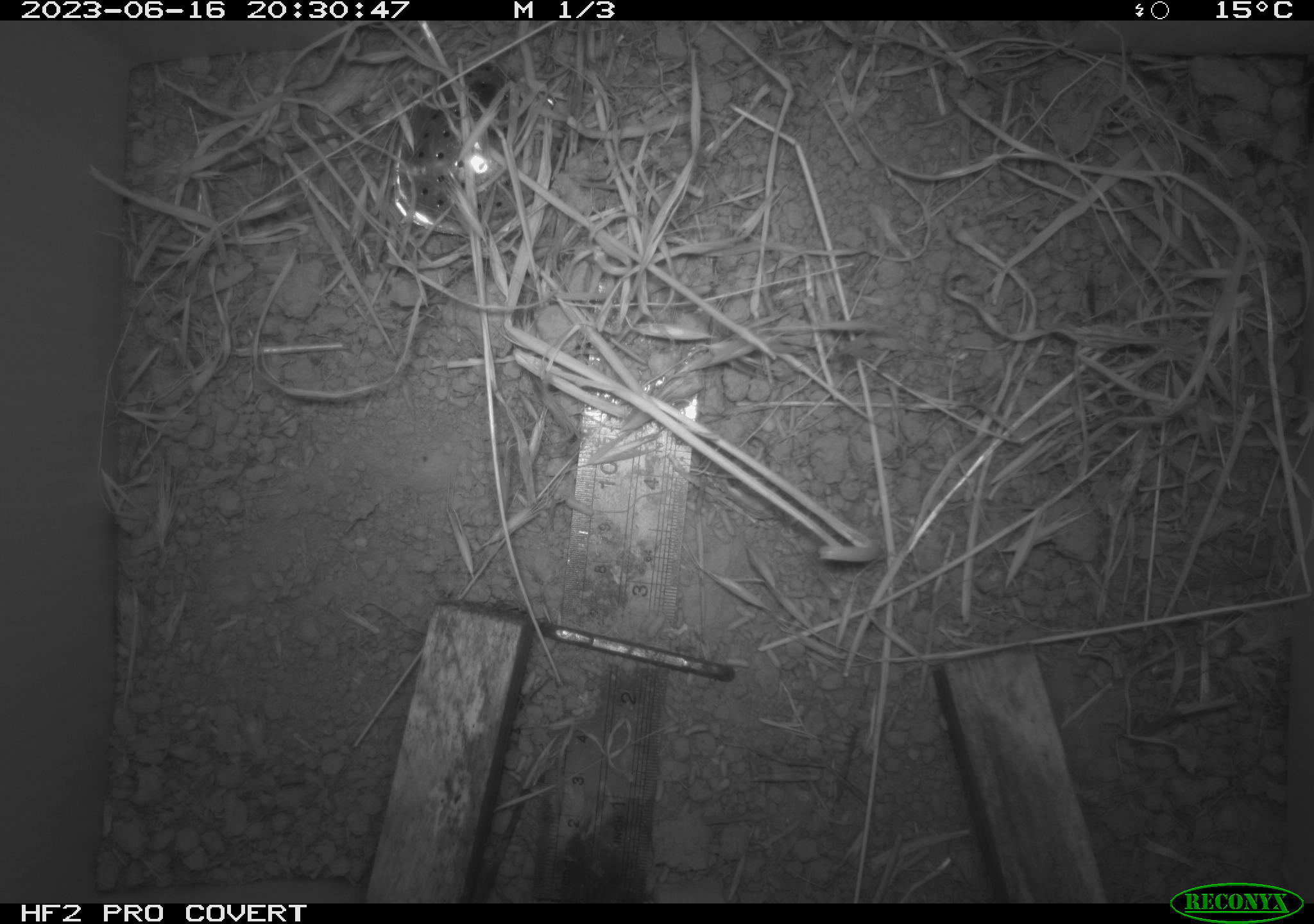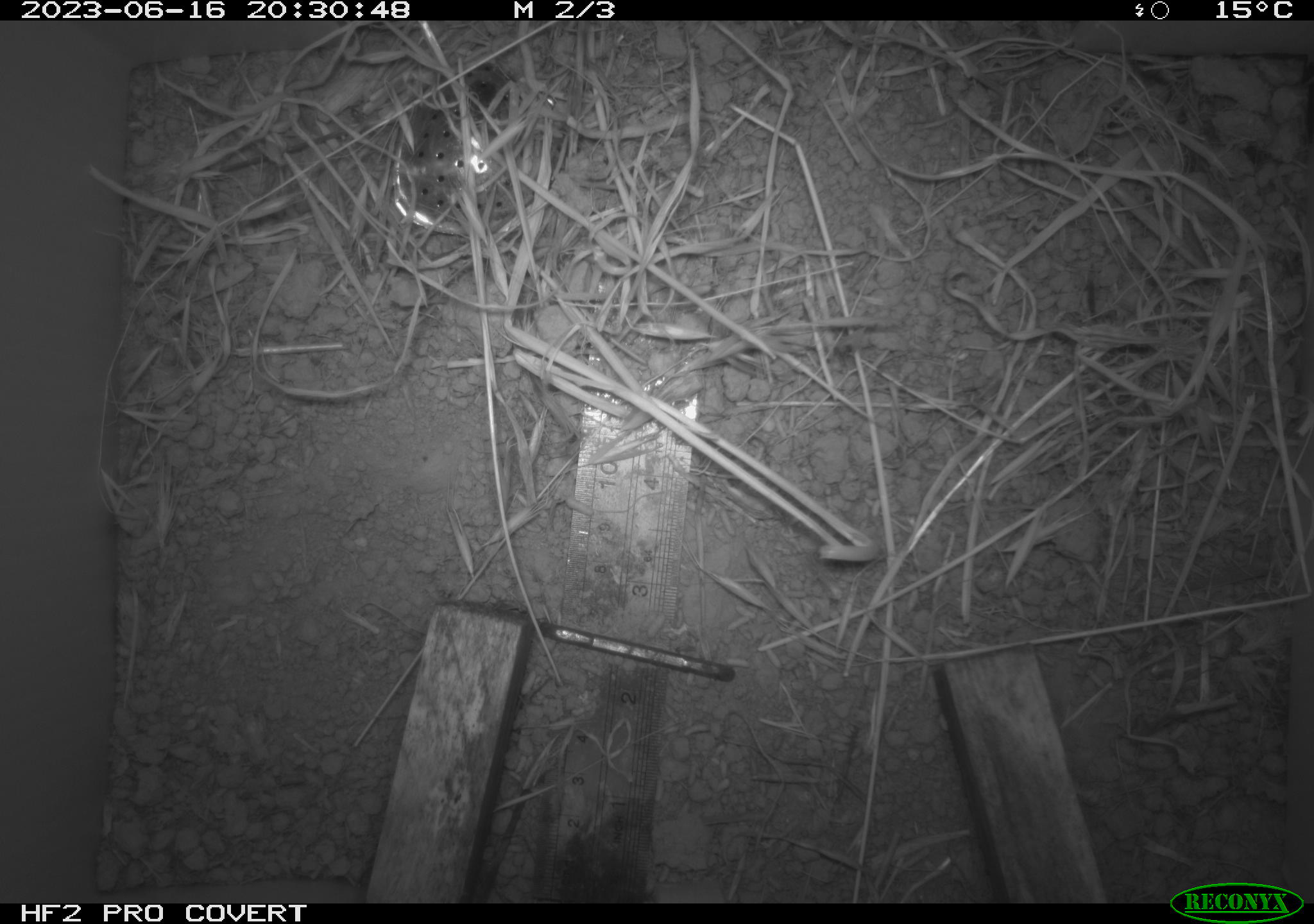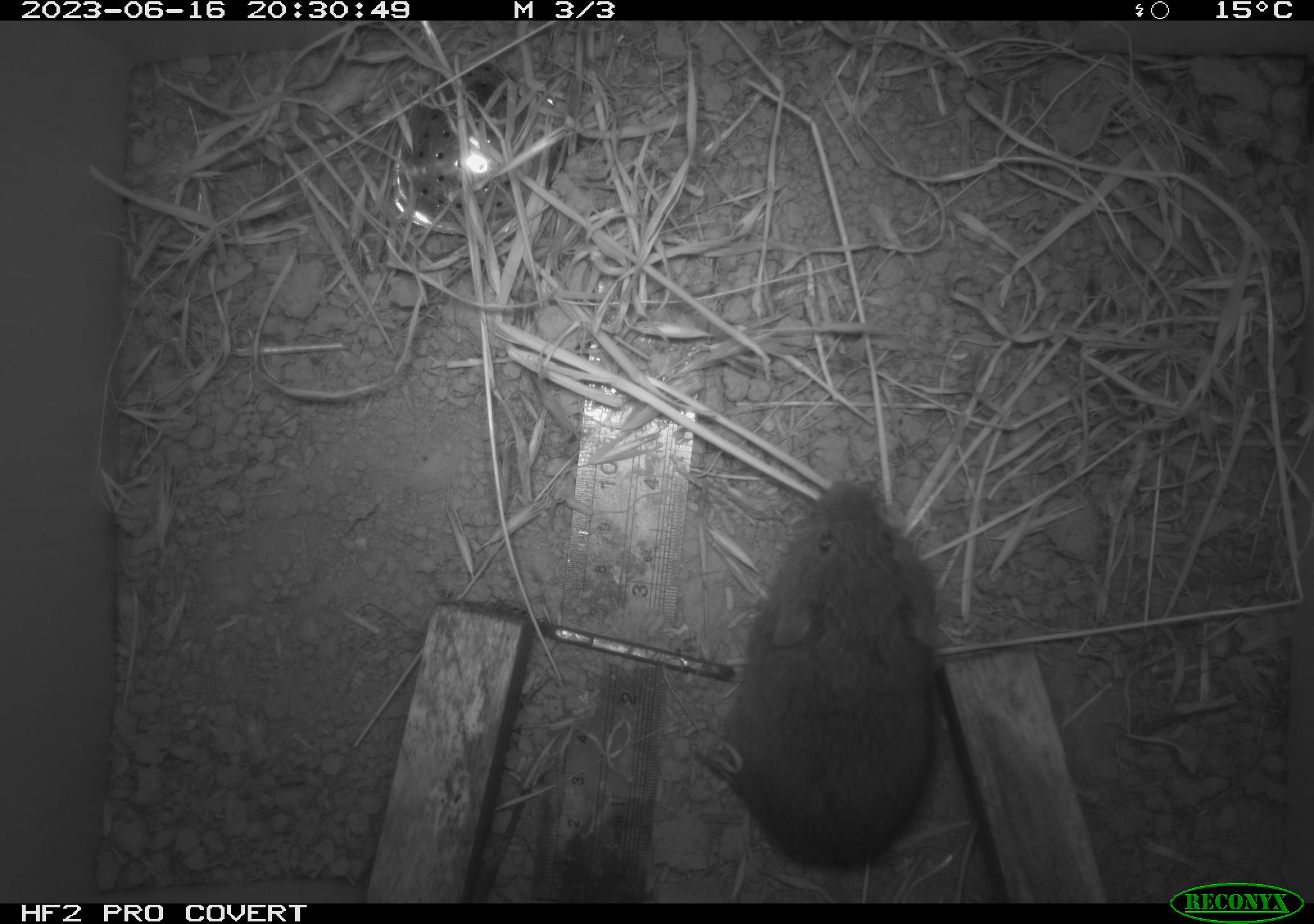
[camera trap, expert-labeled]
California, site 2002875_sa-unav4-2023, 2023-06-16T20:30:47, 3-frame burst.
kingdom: Animalia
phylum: Chordata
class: Mammalia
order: Rodentia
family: Cricetidae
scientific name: Arvicolinae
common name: voles, lemmings, and muskrats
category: arvicolinae subfamily